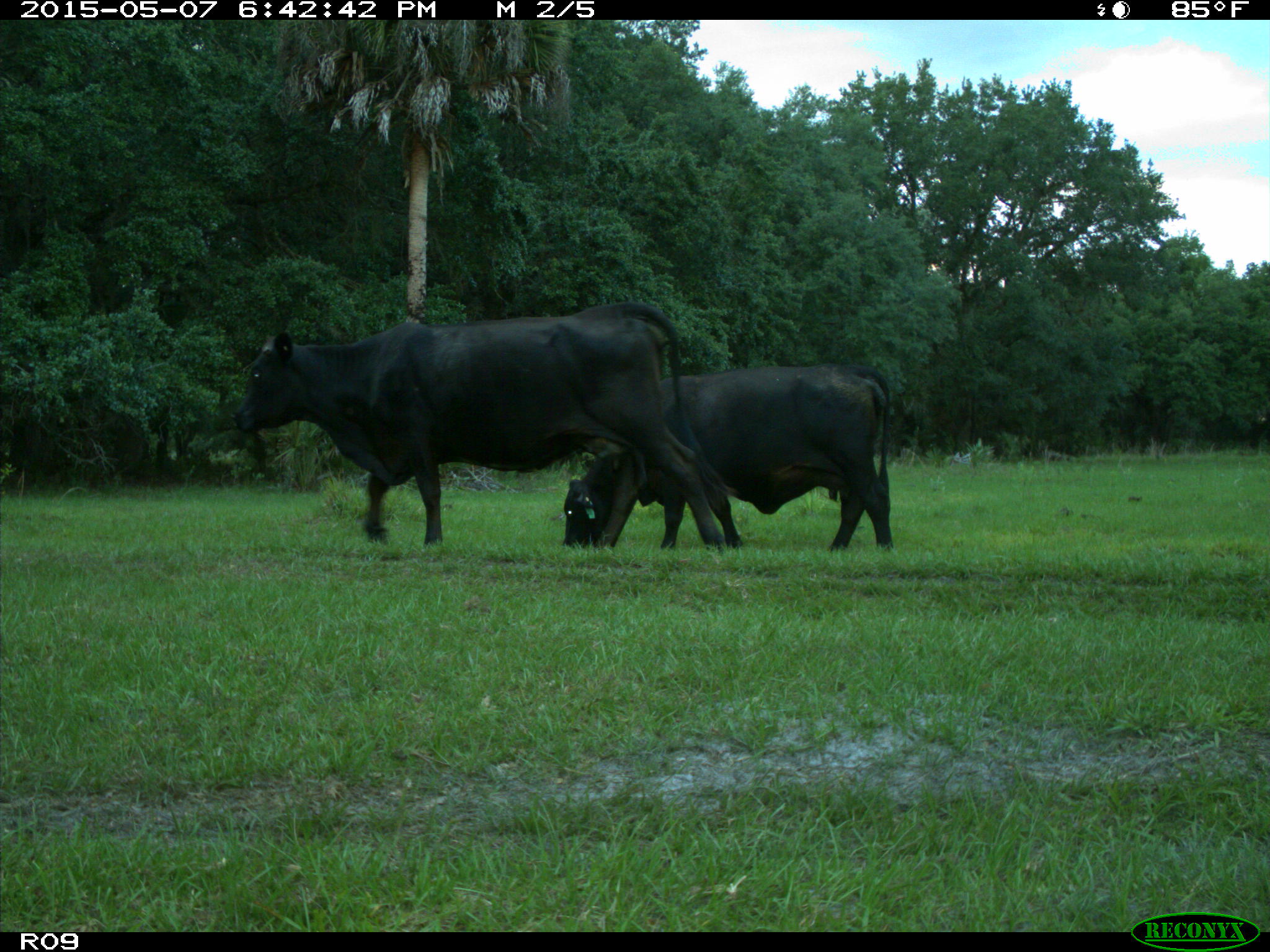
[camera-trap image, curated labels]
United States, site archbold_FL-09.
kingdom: Animalia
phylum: Chordata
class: Mammalia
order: Artiodactyla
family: Bovidae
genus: Bos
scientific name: Bos taurus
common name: domestic cow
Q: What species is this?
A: Bos taurus (domestic cow).